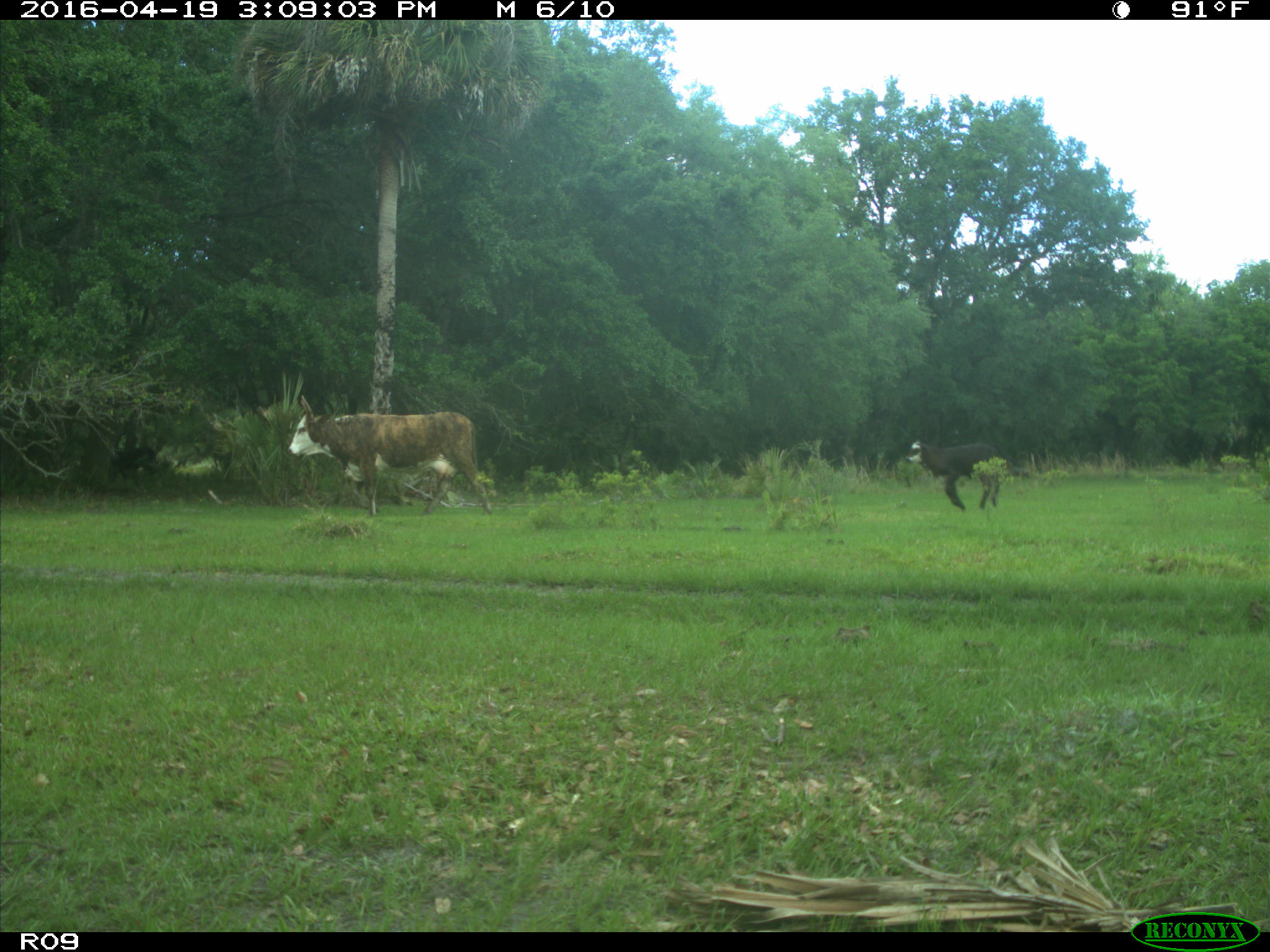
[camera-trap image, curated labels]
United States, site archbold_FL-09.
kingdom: Animalia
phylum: Chordata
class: Mammalia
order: Artiodactyla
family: Bovidae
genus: Bos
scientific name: Bos taurus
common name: domestic cow